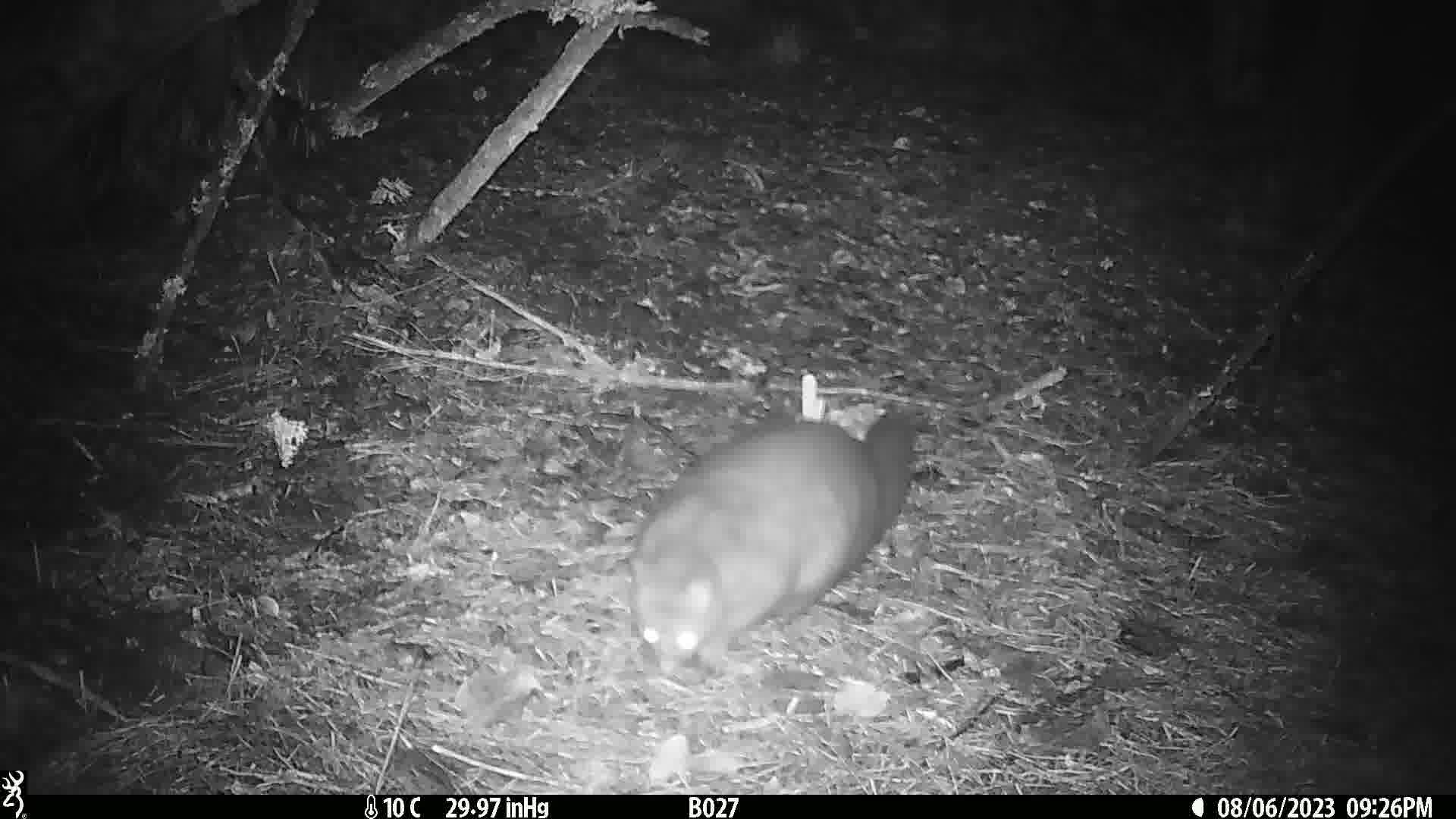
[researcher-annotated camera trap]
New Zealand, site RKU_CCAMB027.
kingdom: Animalia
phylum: Chordata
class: Mammalia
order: Diprotodontia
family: Phalangeridae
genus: Trichosurus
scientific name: Trichosurus vulpecula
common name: common brushtail possum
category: possum